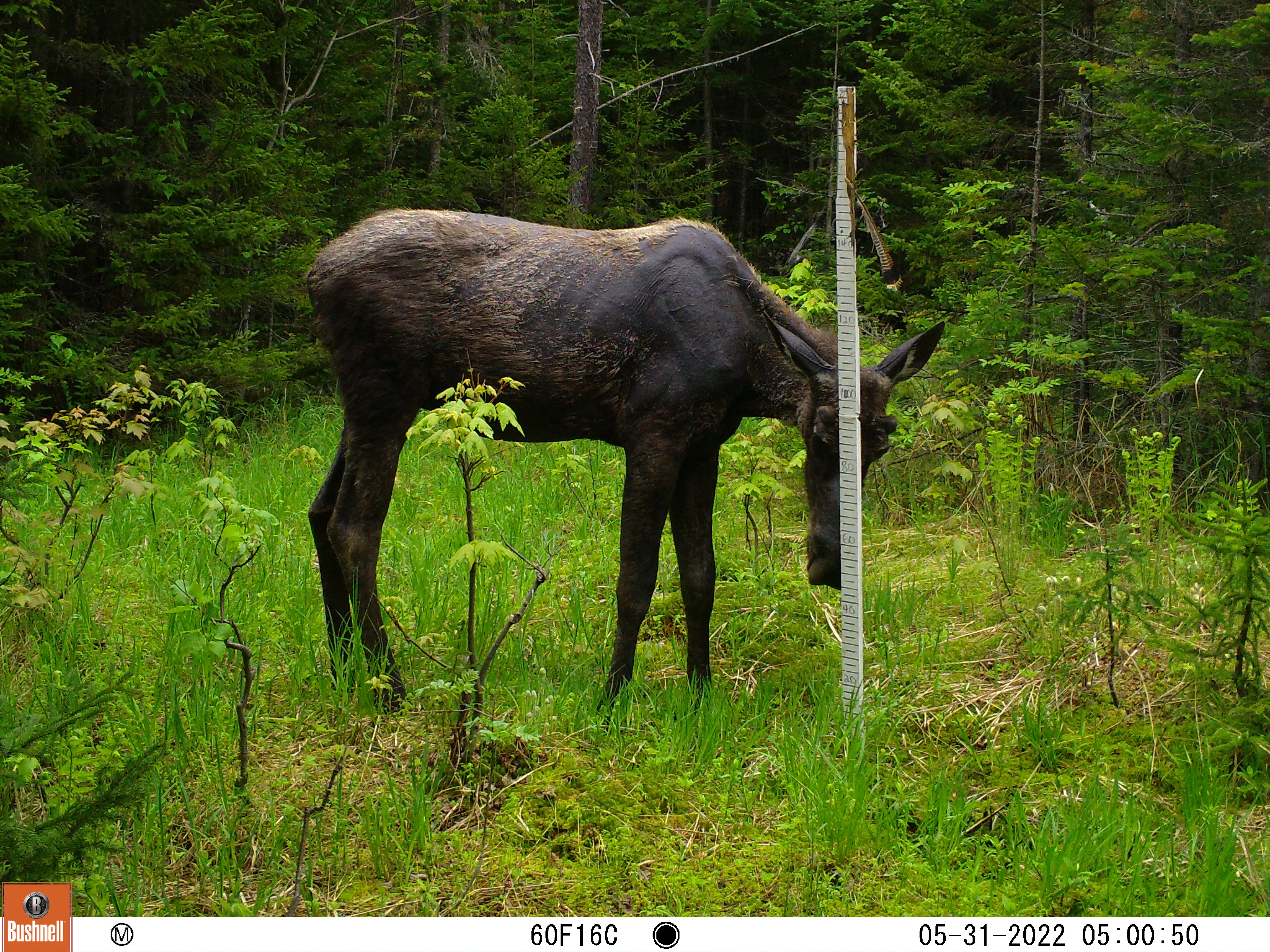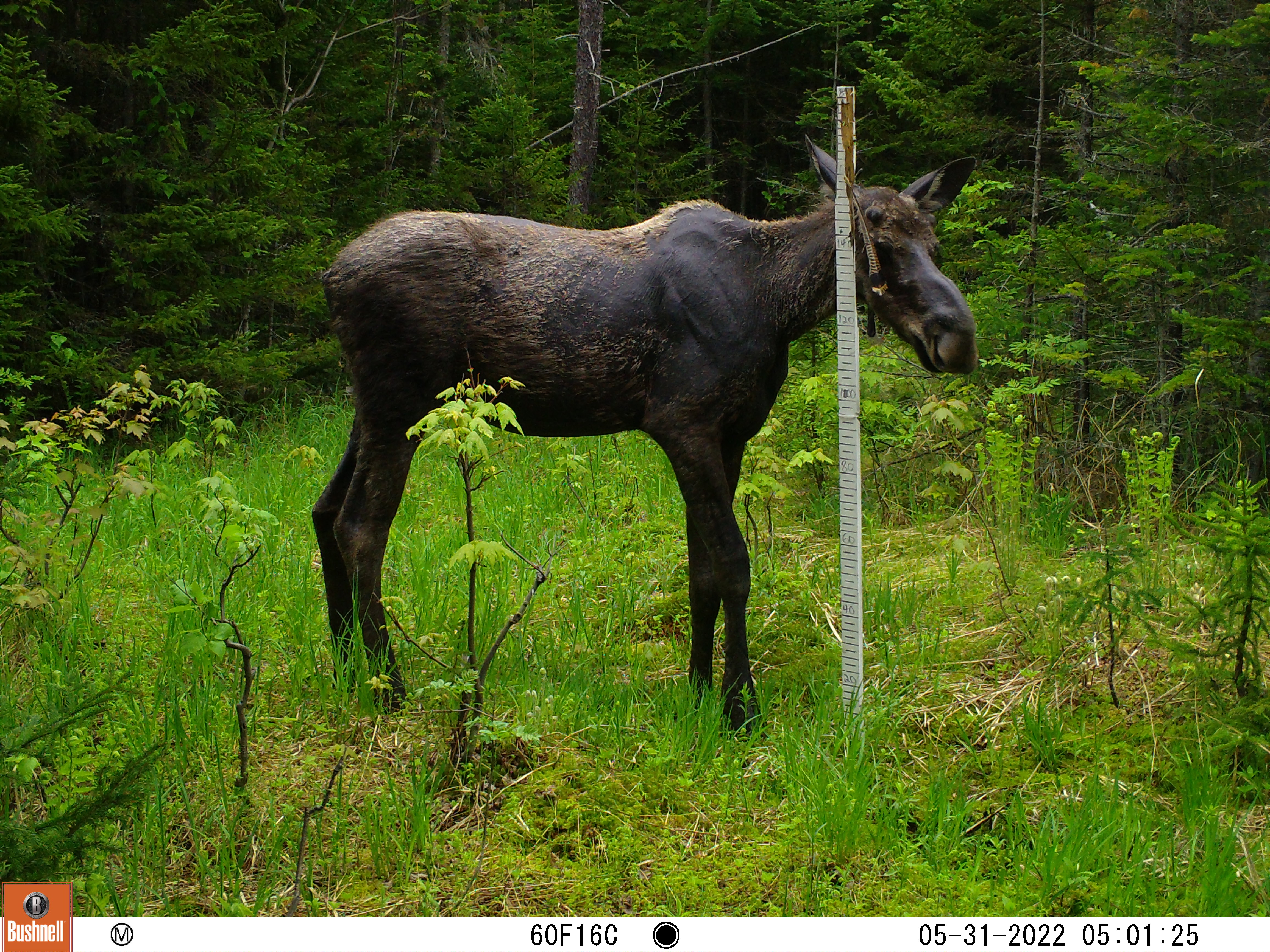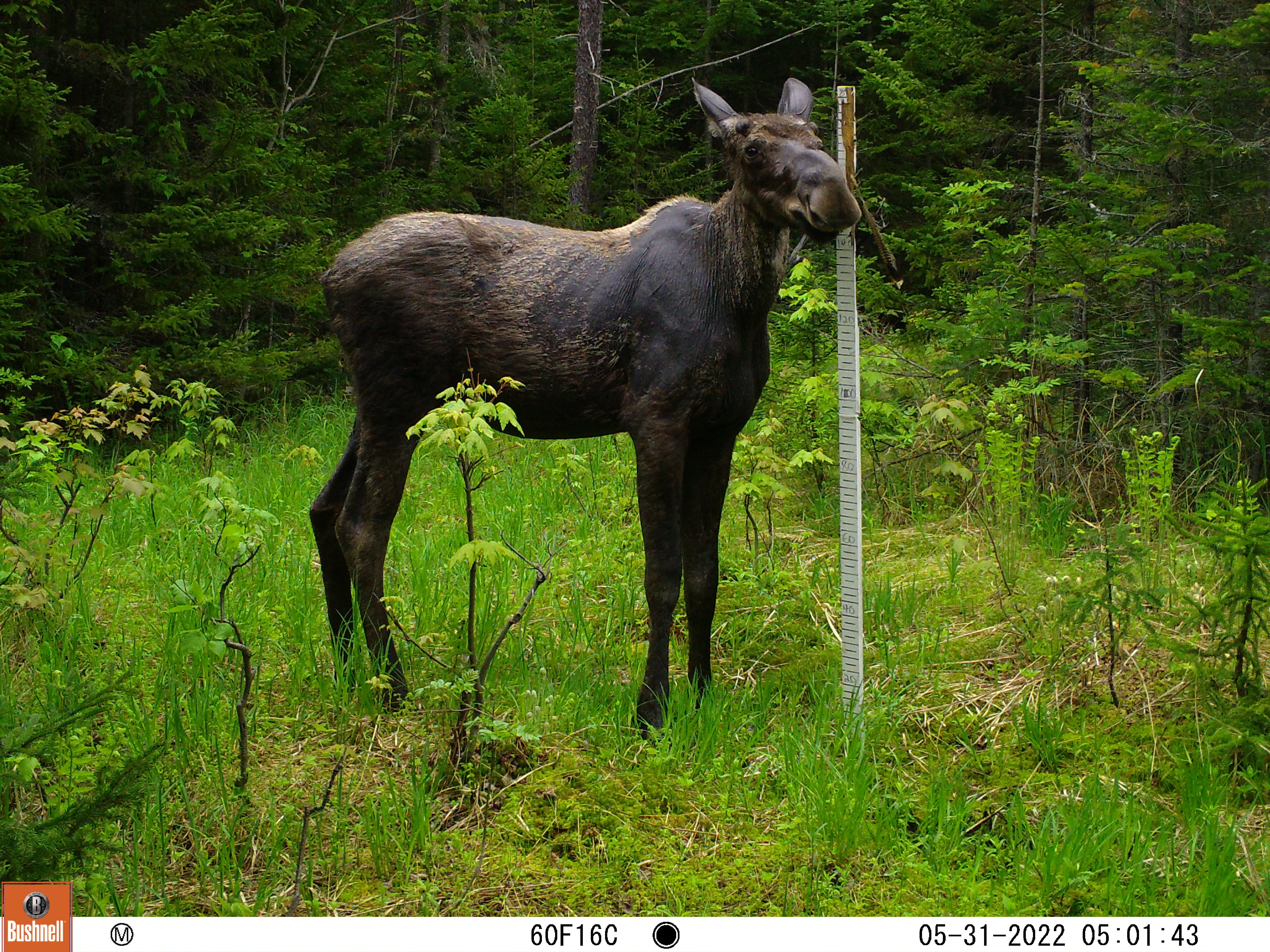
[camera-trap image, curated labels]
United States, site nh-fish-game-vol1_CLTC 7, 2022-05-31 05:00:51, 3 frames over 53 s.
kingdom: Animalia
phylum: Chordata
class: Mammalia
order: Artiodactyla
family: Cervidae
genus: Alces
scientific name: Alces alces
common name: moose